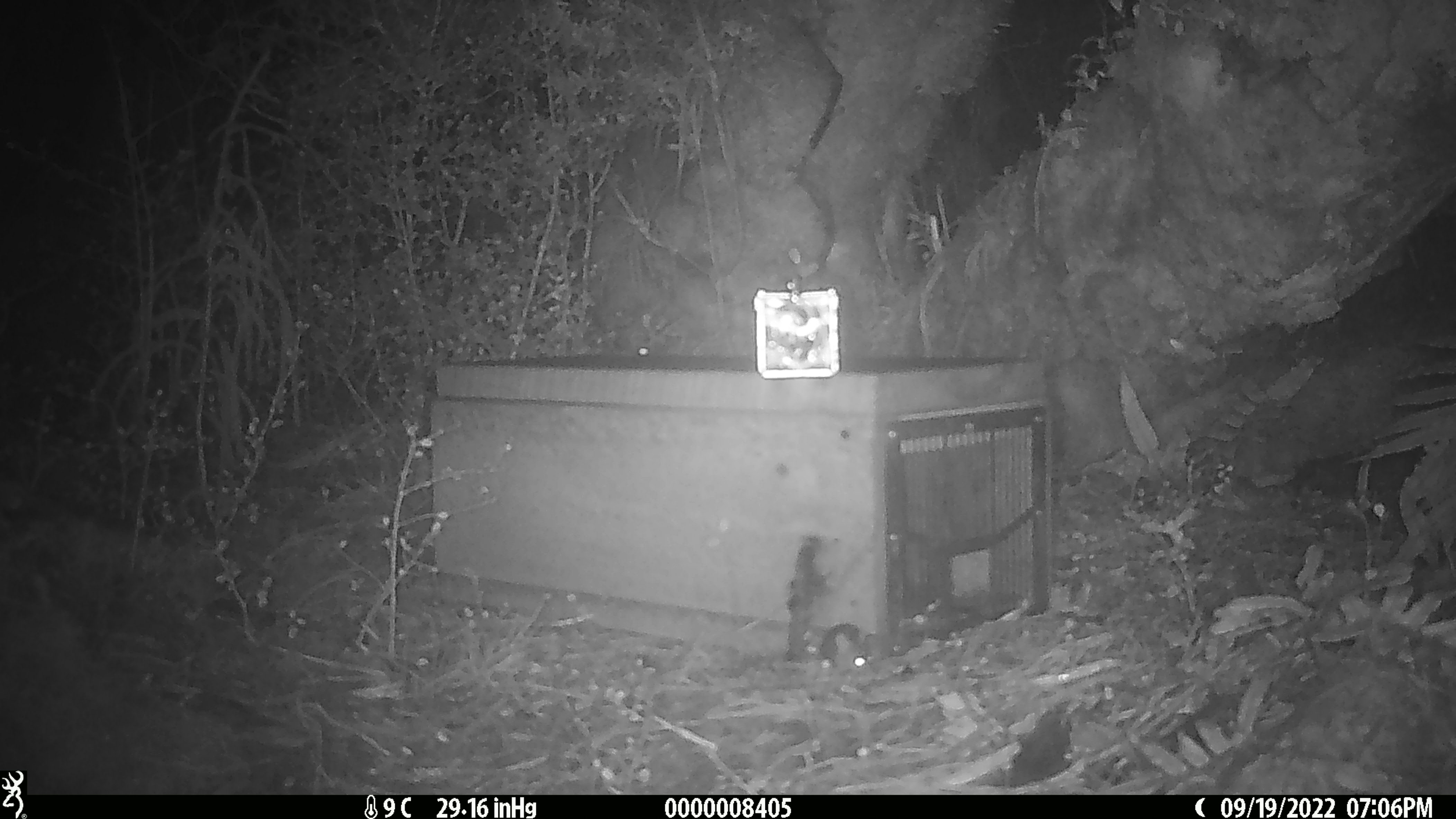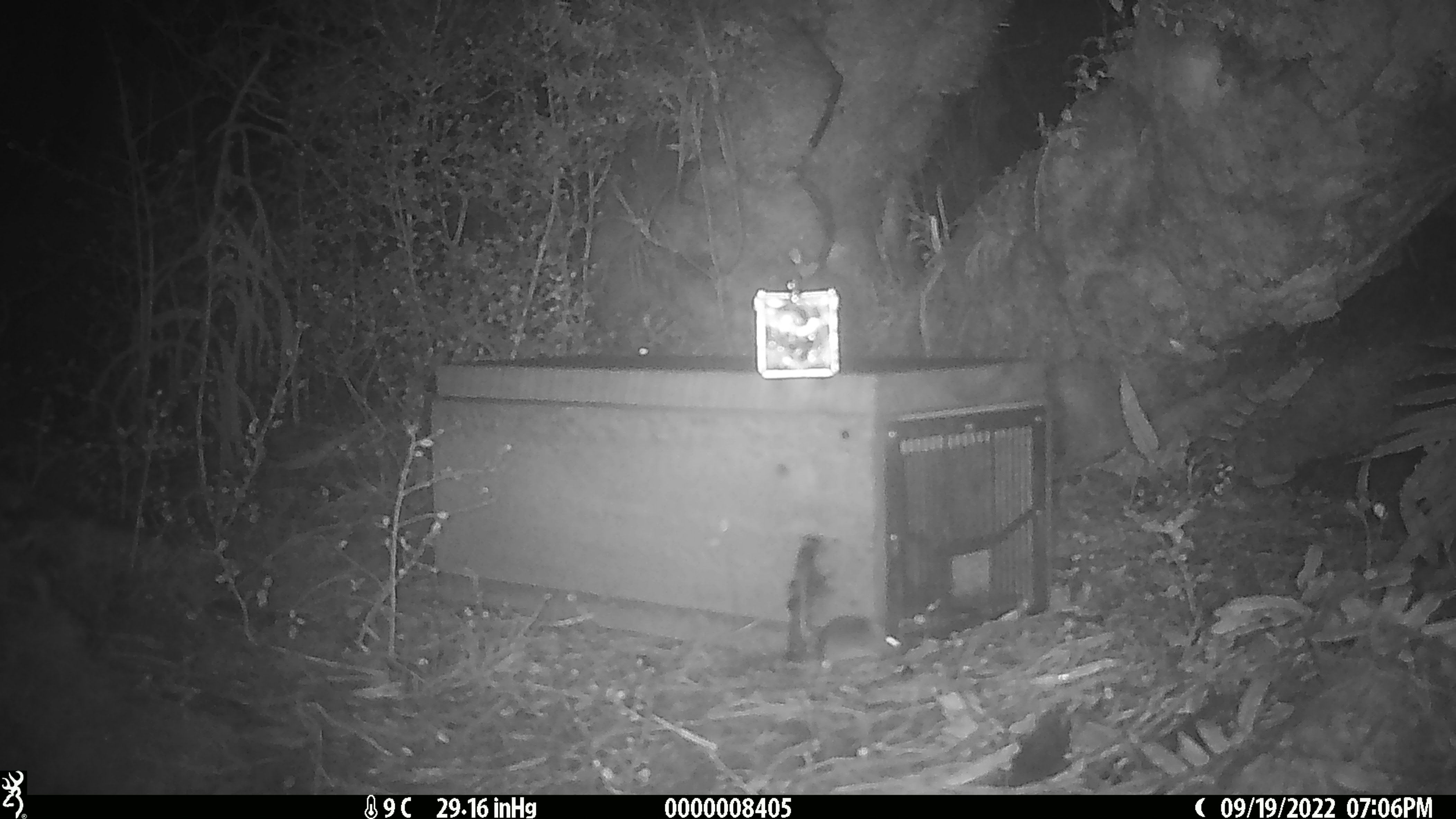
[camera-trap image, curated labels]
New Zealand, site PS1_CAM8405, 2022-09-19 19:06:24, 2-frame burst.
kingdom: Animalia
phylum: Chordata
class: Mammalia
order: Rodentia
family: Muridae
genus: Mus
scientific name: Mus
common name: mouse